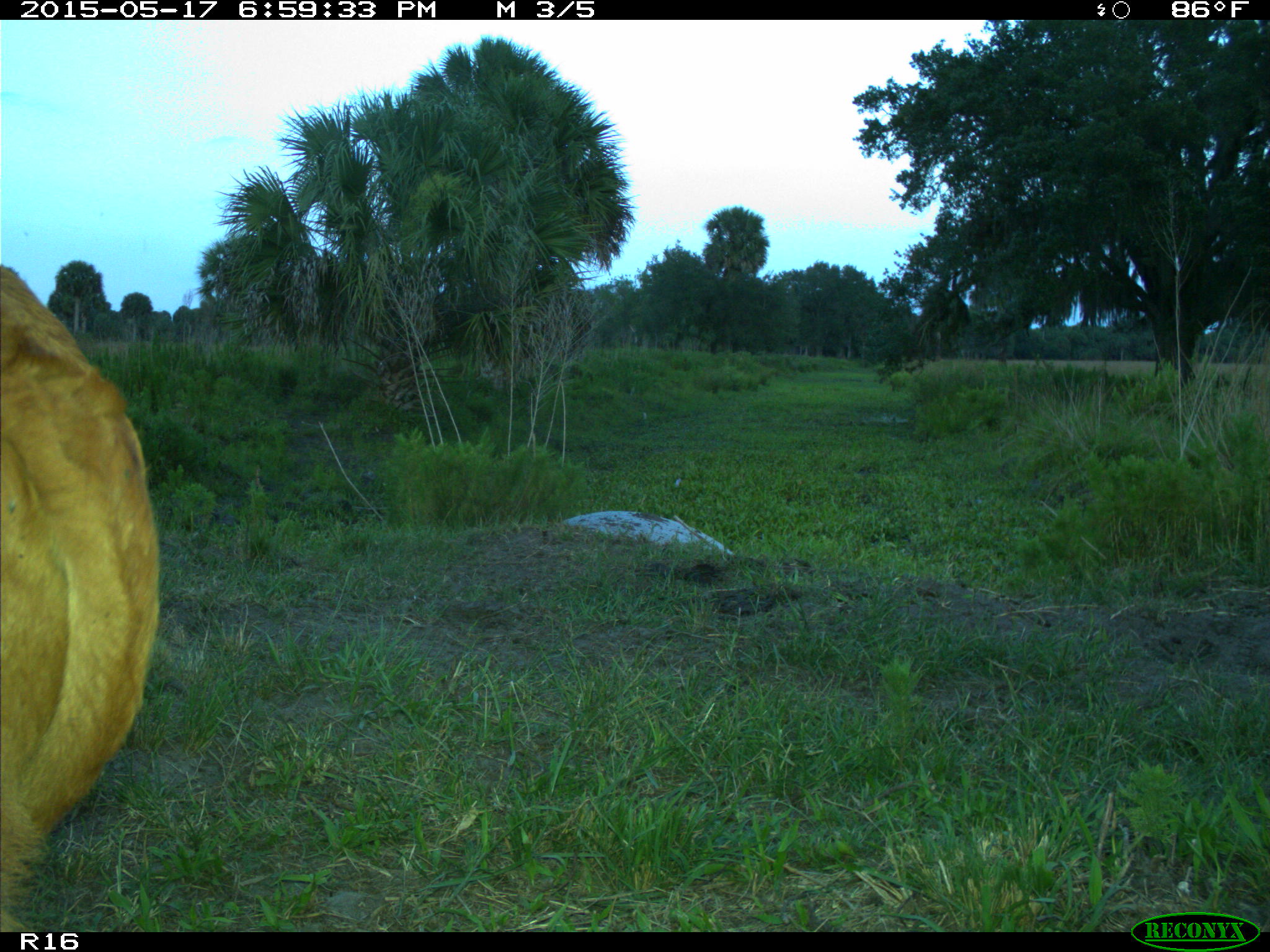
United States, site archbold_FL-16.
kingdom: Animalia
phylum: Chordata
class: Mammalia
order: Artiodactyla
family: Bovidae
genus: Bos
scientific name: Bos taurus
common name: domestic cow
Bos taurus (domestic cow).